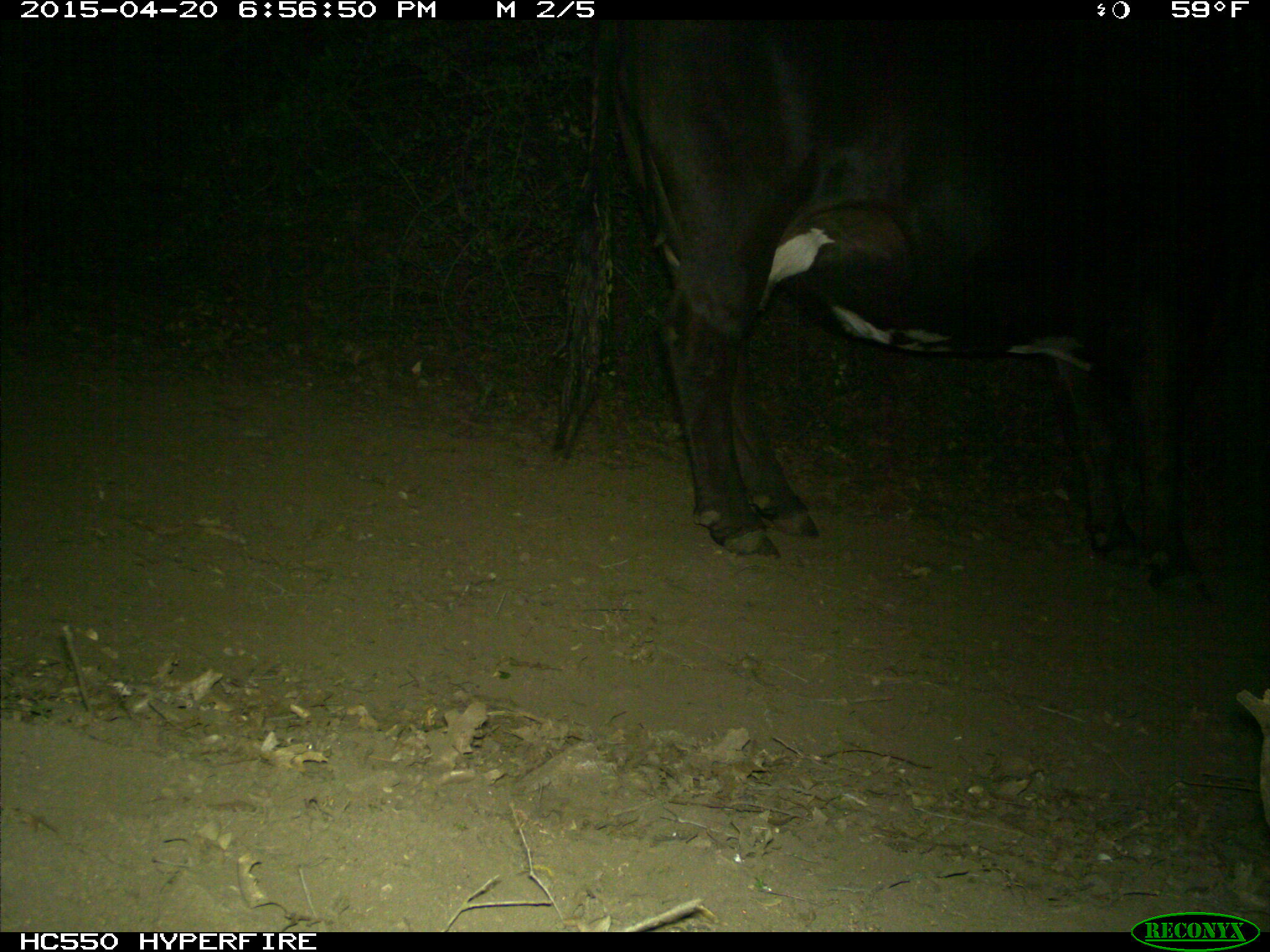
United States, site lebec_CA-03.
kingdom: Animalia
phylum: Chordata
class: Mammalia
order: Artiodactyla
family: Bovidae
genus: Bos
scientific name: Bos taurus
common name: domestic cow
Bos taurus (domestic cow).